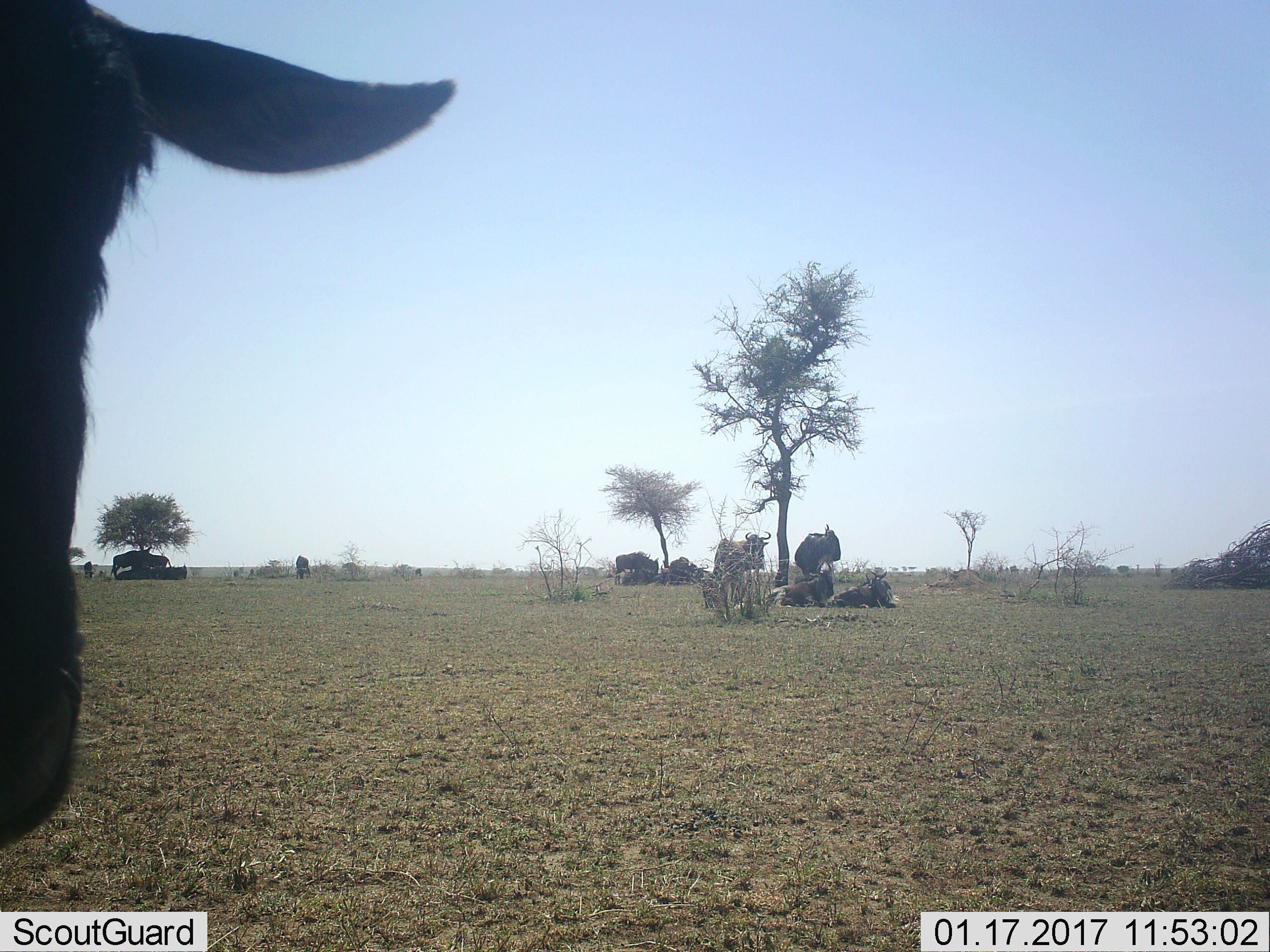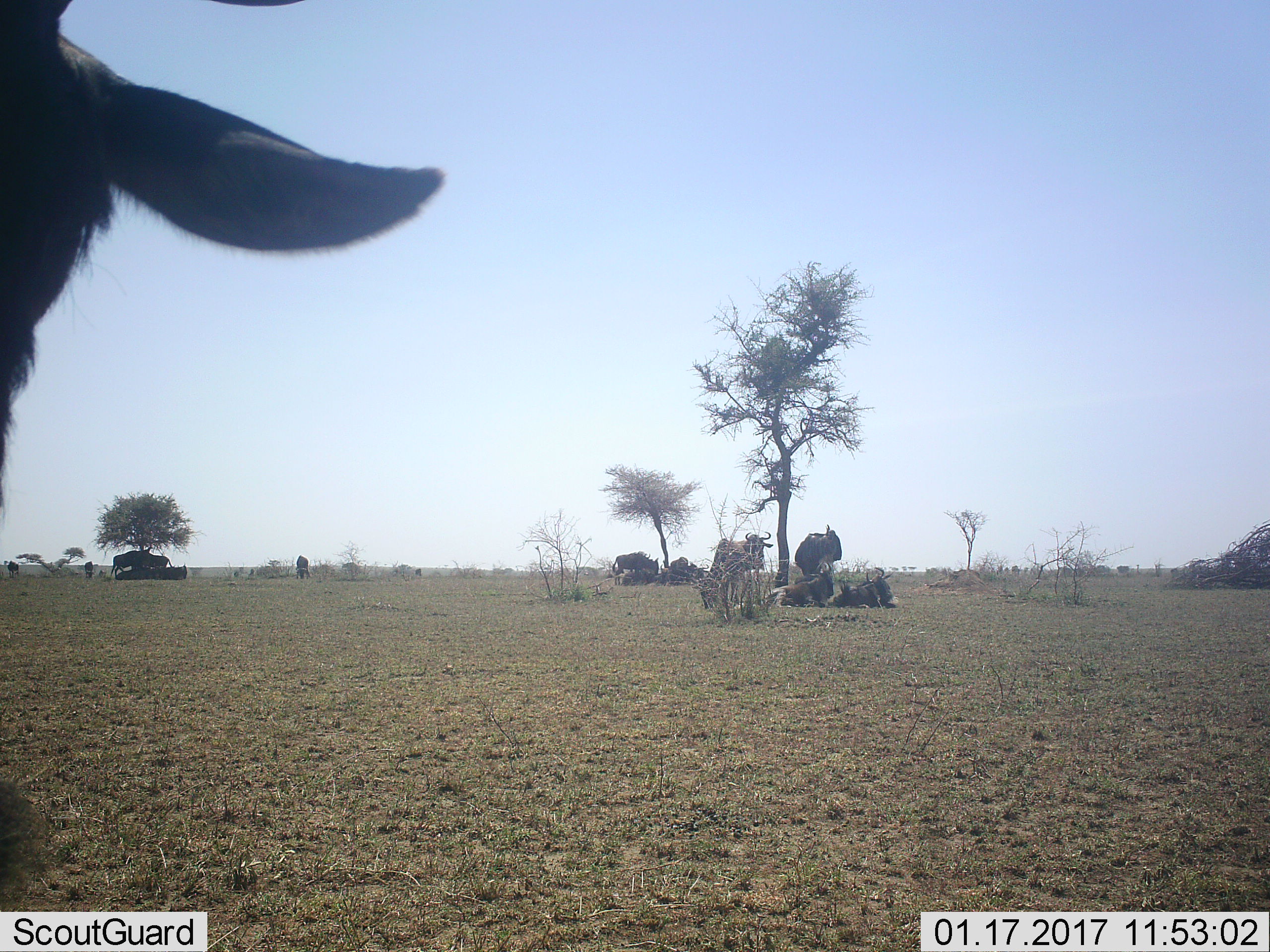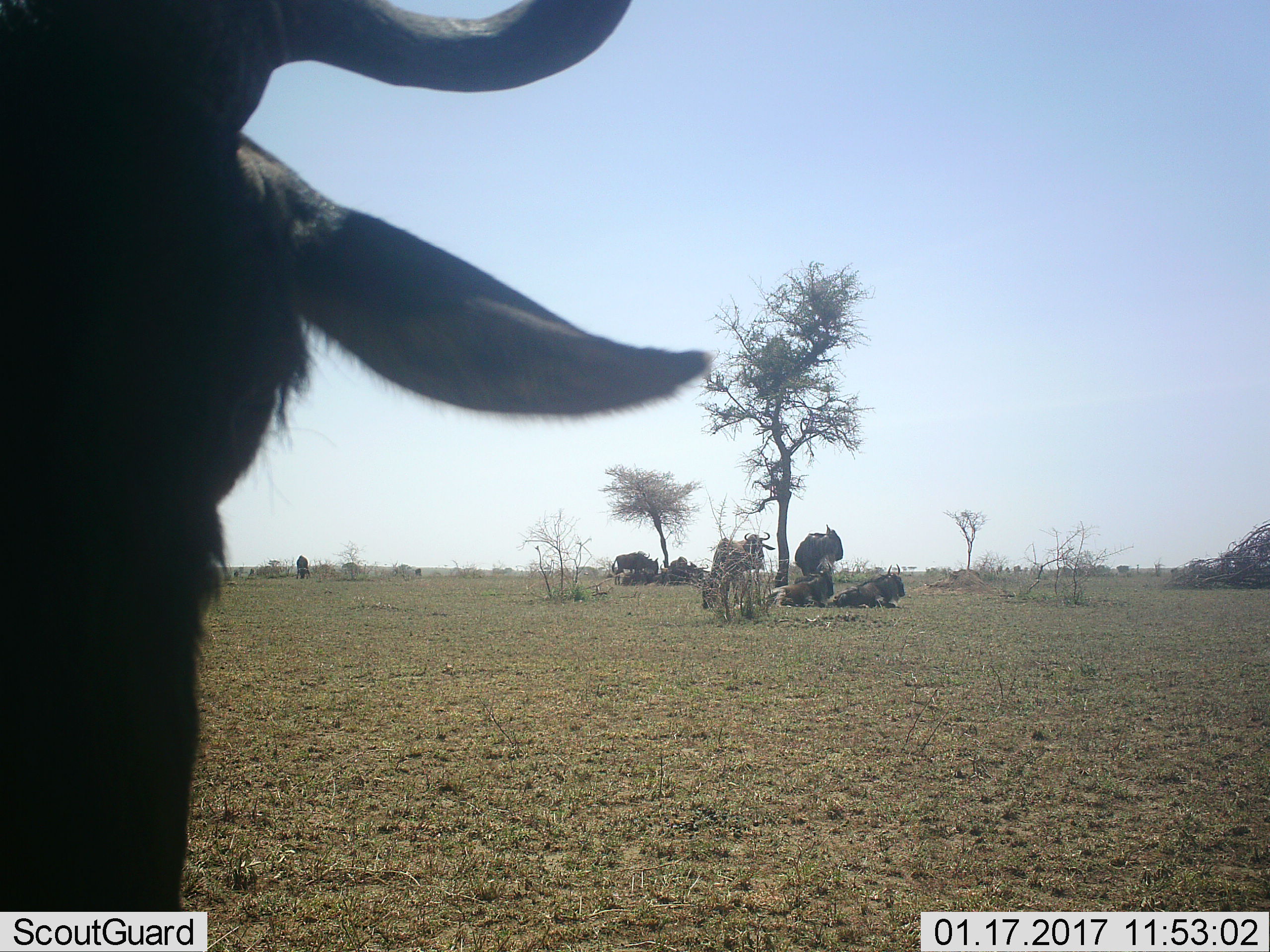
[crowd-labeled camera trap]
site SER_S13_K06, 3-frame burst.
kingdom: Animalia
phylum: Chordata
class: Mammalia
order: Artiodactyla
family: Bovidae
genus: Connochaetes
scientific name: Connochaetes taurinus taurinus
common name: blue wildebeest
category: wildebeestblue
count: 11-50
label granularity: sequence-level